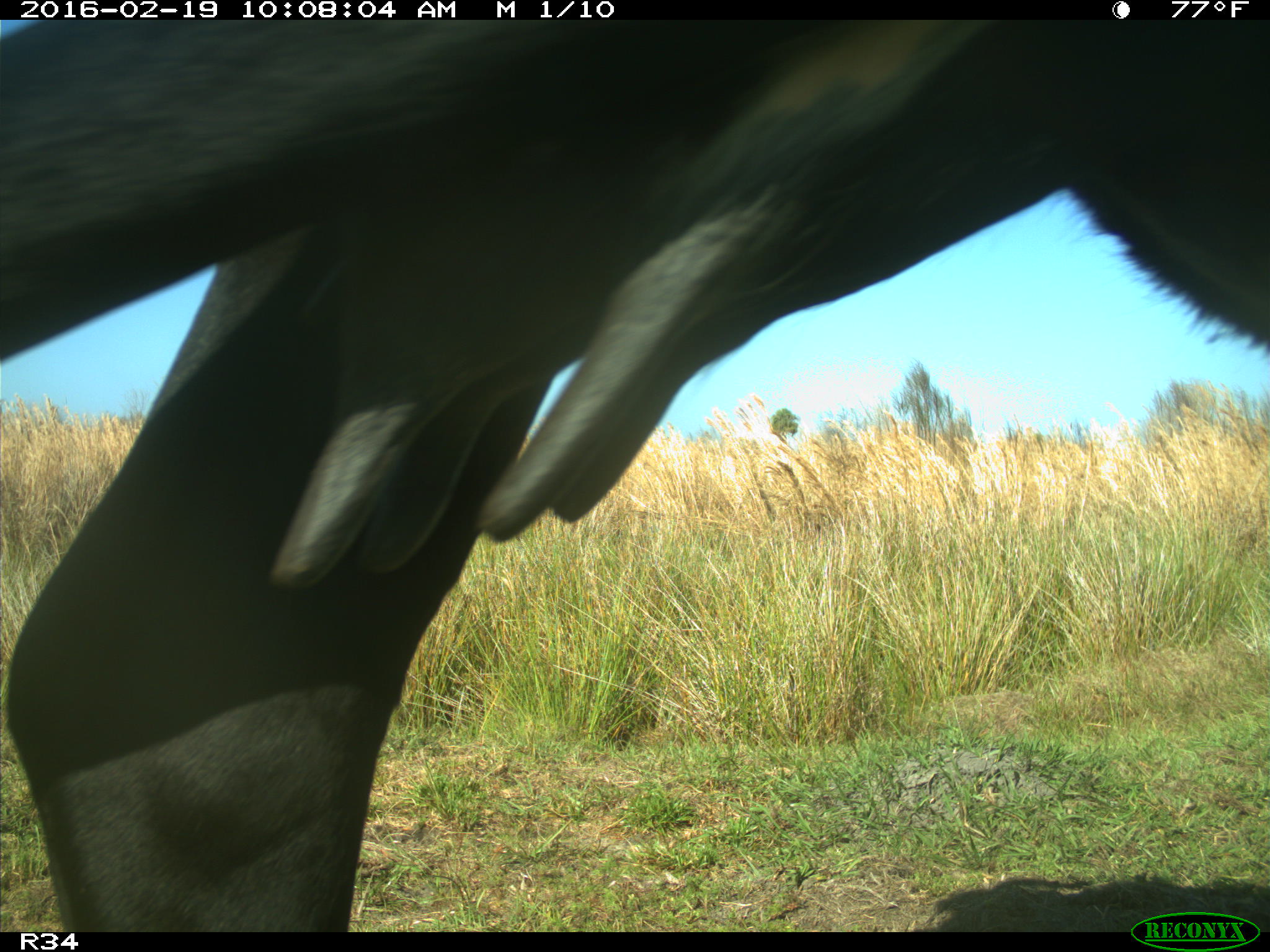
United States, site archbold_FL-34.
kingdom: Animalia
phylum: Chordata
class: Mammalia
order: Artiodactyla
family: Bovidae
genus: Bos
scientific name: Bos taurus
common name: domestic cow